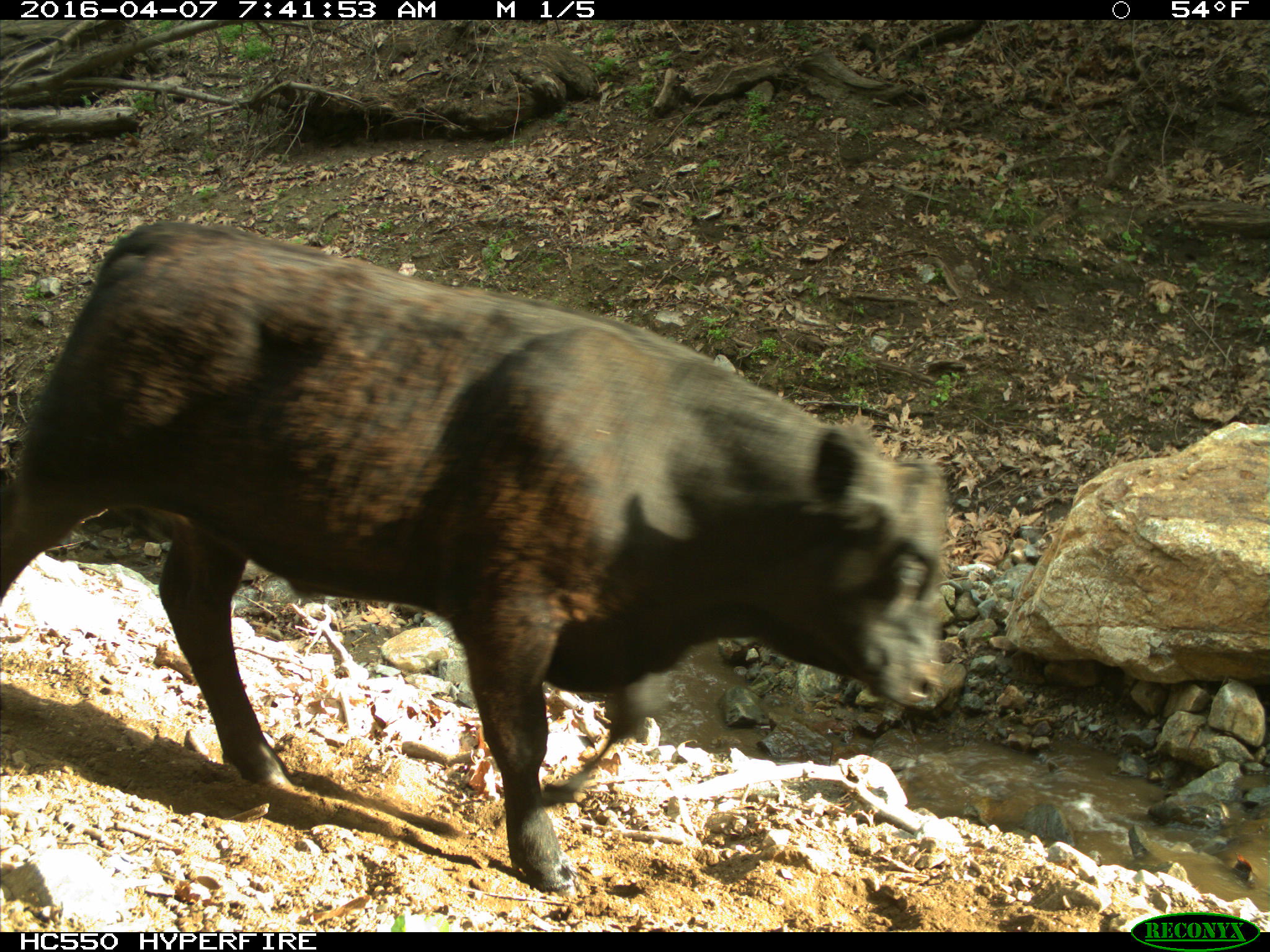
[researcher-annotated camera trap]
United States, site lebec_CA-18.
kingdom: Animalia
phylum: Chordata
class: Mammalia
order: Artiodactyla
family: Bovidae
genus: Bos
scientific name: Bos taurus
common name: domestic cow